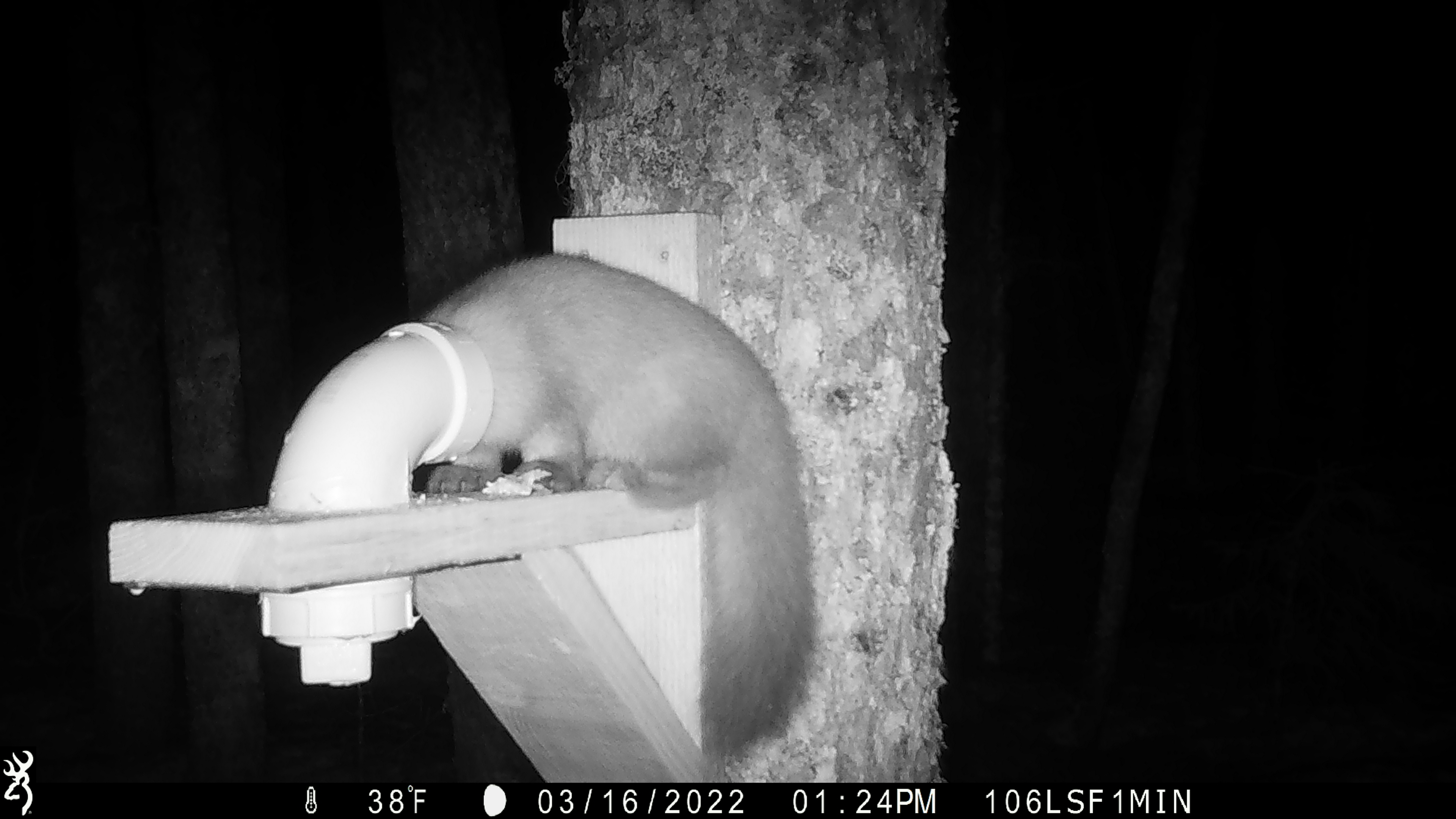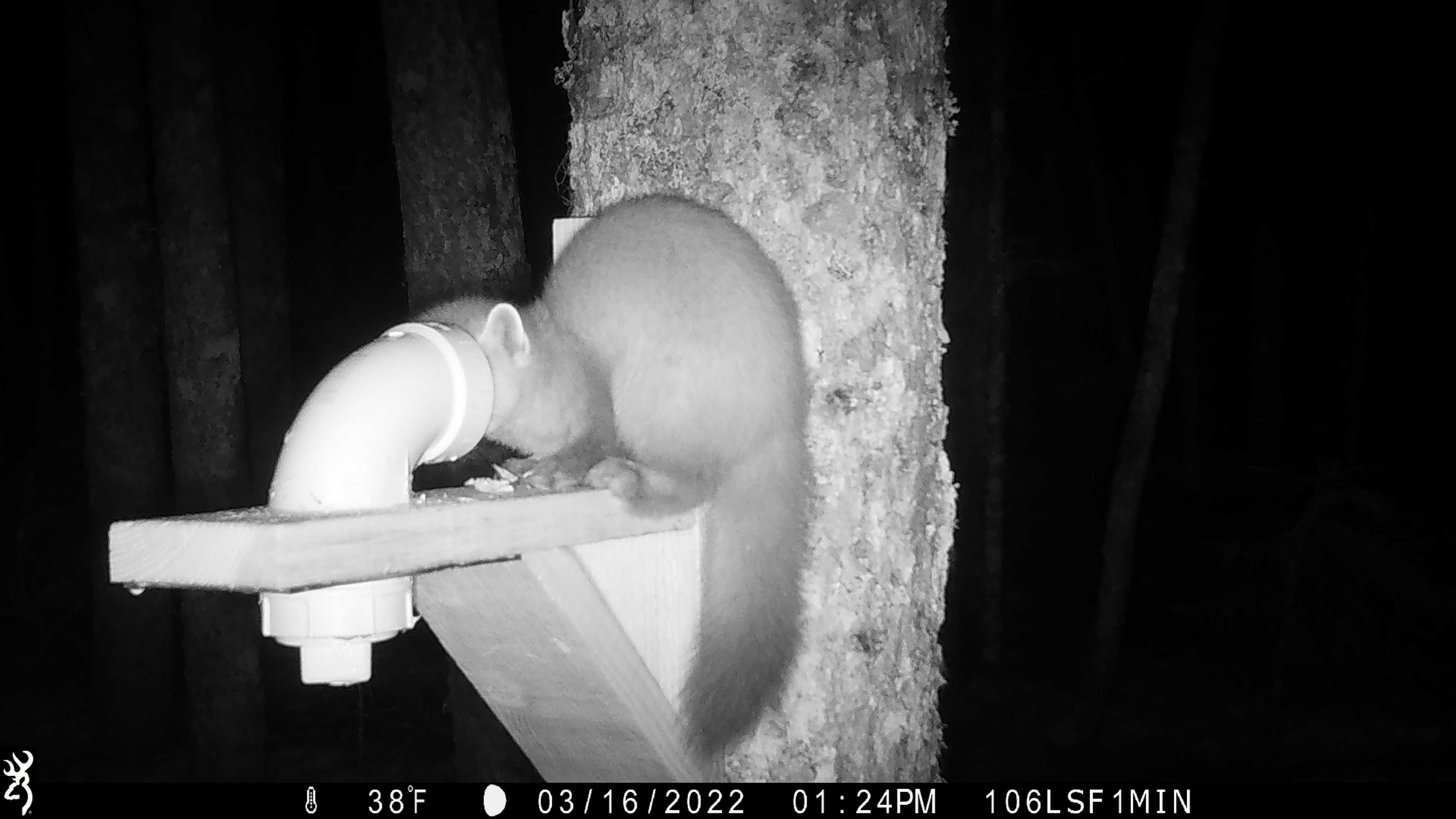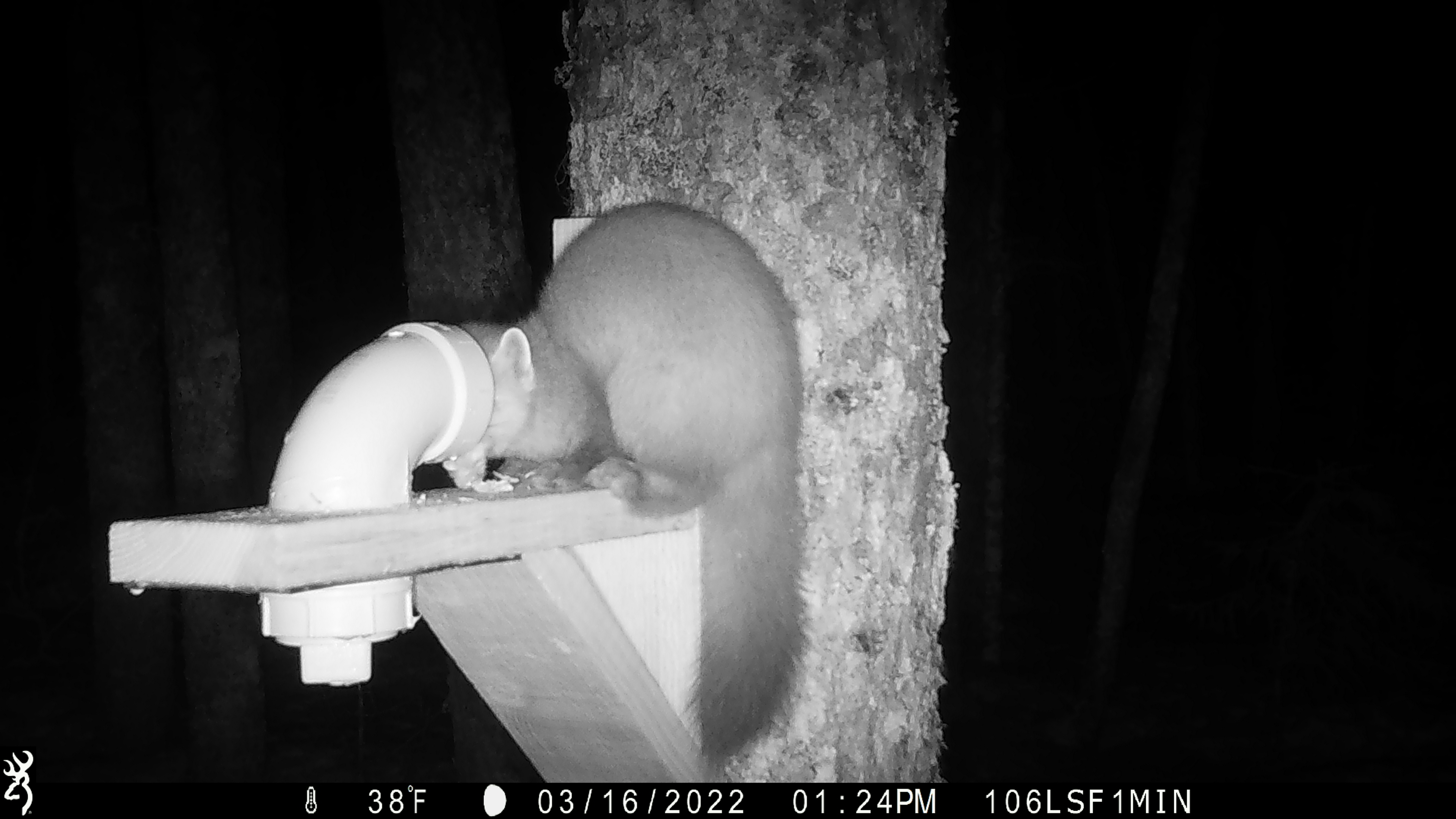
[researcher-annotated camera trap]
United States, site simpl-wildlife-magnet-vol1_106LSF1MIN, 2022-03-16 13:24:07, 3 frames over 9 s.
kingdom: Animalia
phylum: Chordata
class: Mammalia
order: Carnivora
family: Mustelidae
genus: Martes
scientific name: Martes americana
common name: american marten